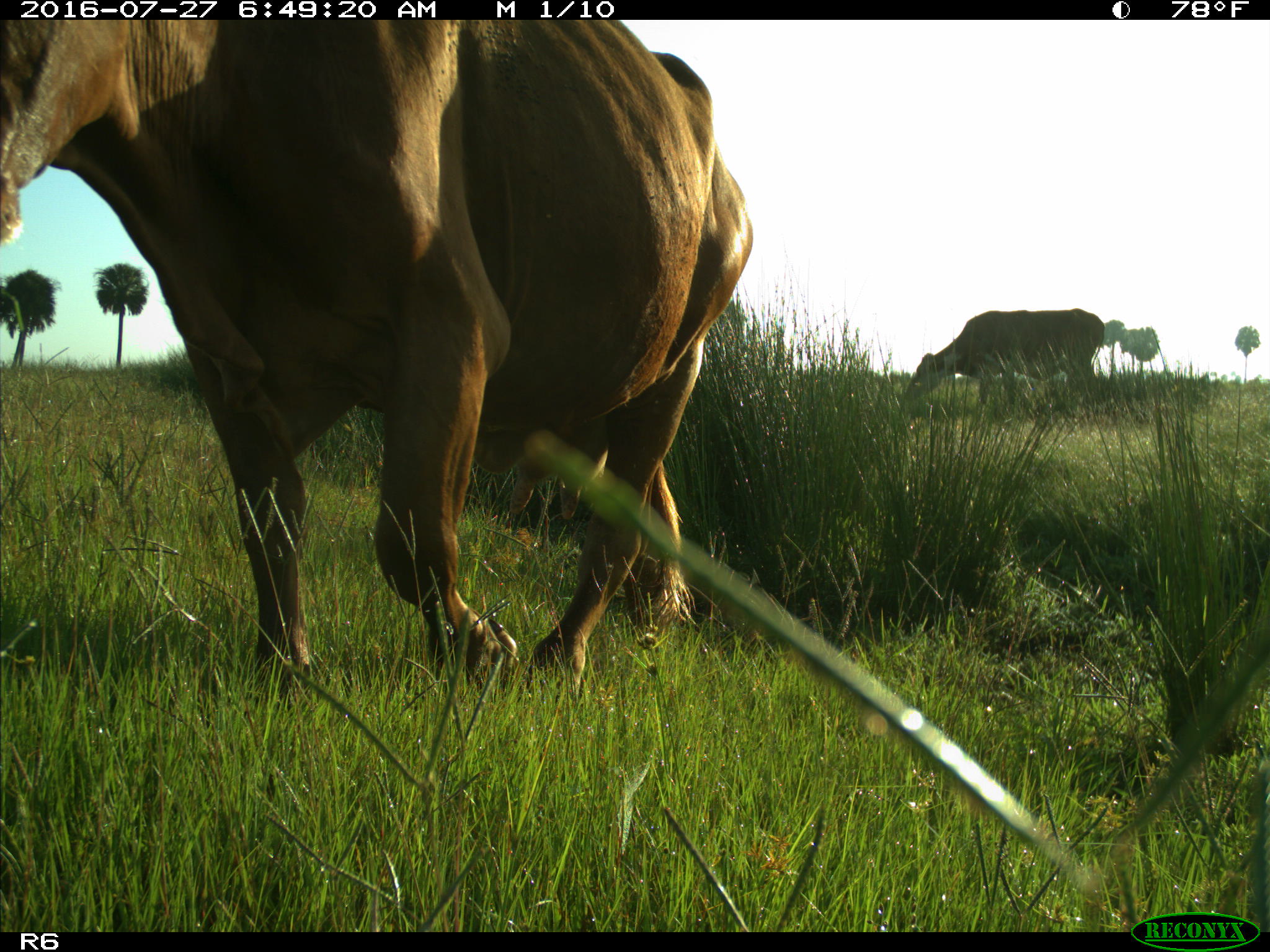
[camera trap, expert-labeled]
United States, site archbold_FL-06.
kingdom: Animalia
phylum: Chordata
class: Mammalia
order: Artiodactyla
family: Bovidae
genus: Bos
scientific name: Bos taurus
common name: domestic cow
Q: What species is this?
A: Bos taurus (domestic cow).